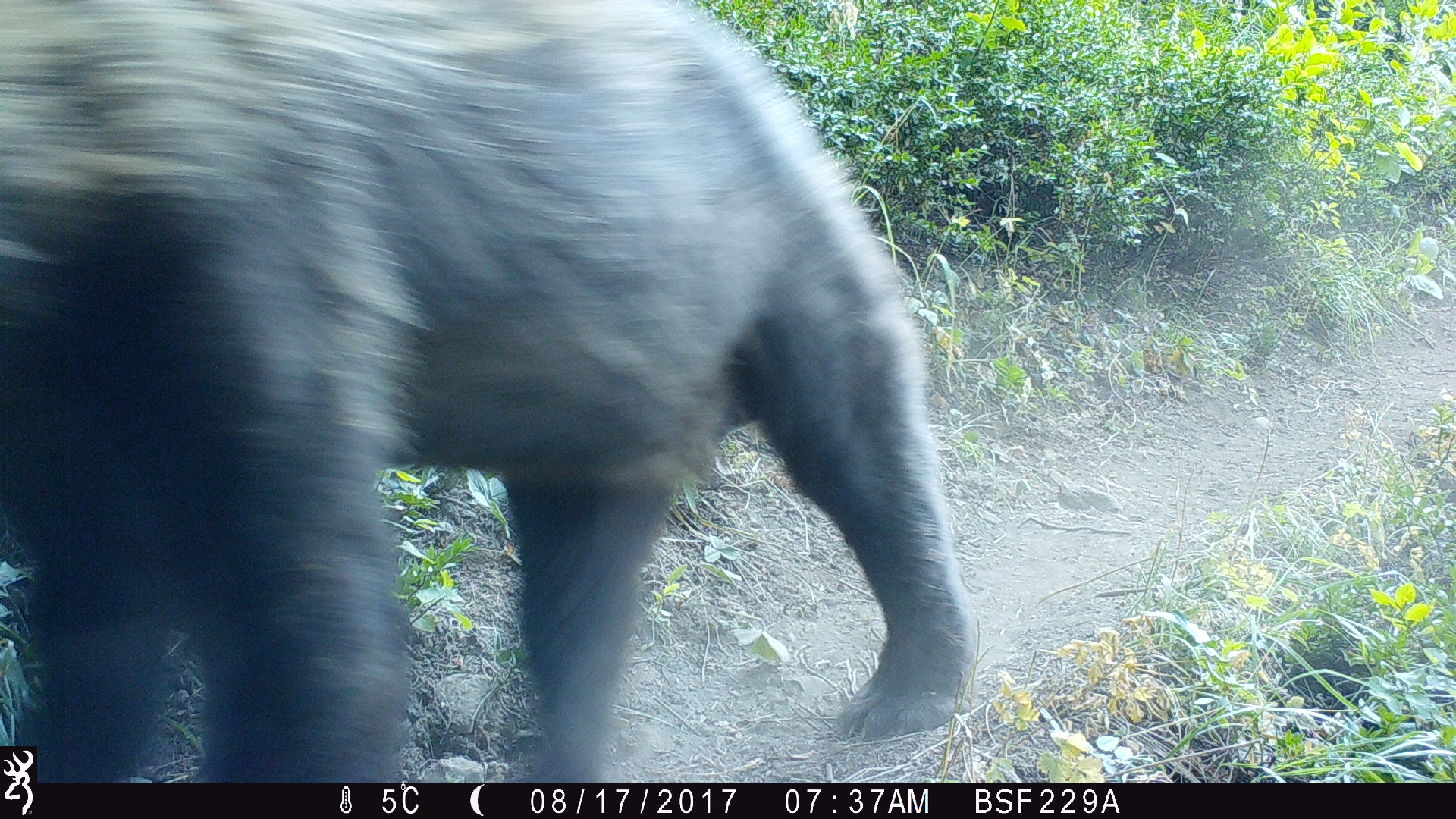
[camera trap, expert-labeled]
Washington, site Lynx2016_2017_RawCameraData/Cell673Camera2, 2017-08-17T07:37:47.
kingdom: Animalia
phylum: Chordata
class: Mammalia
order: Carnivora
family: Ursidae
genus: Ursus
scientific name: Ursus americanus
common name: american black bear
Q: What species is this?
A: Ursus americanus (american black bear).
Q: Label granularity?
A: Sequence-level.